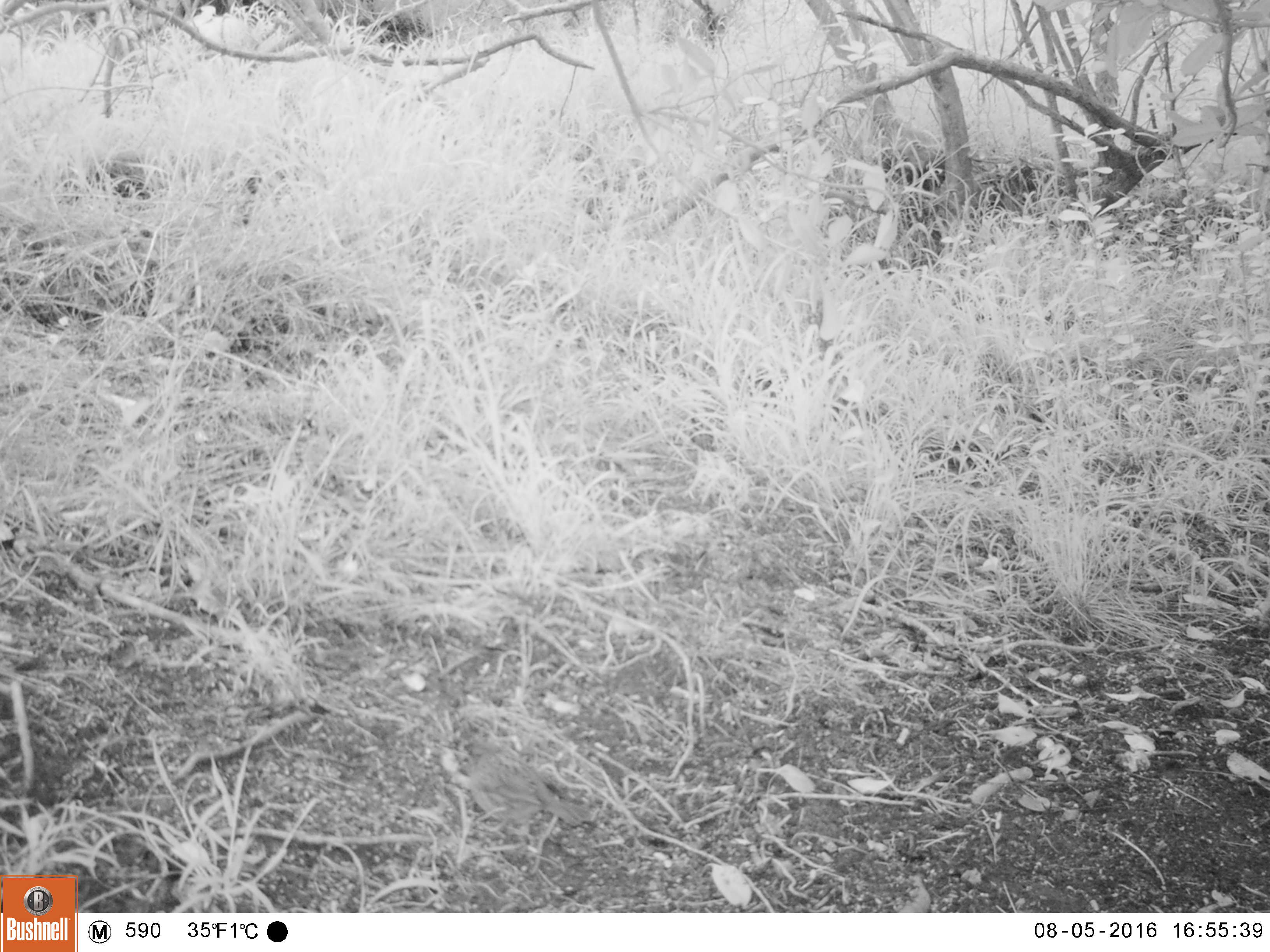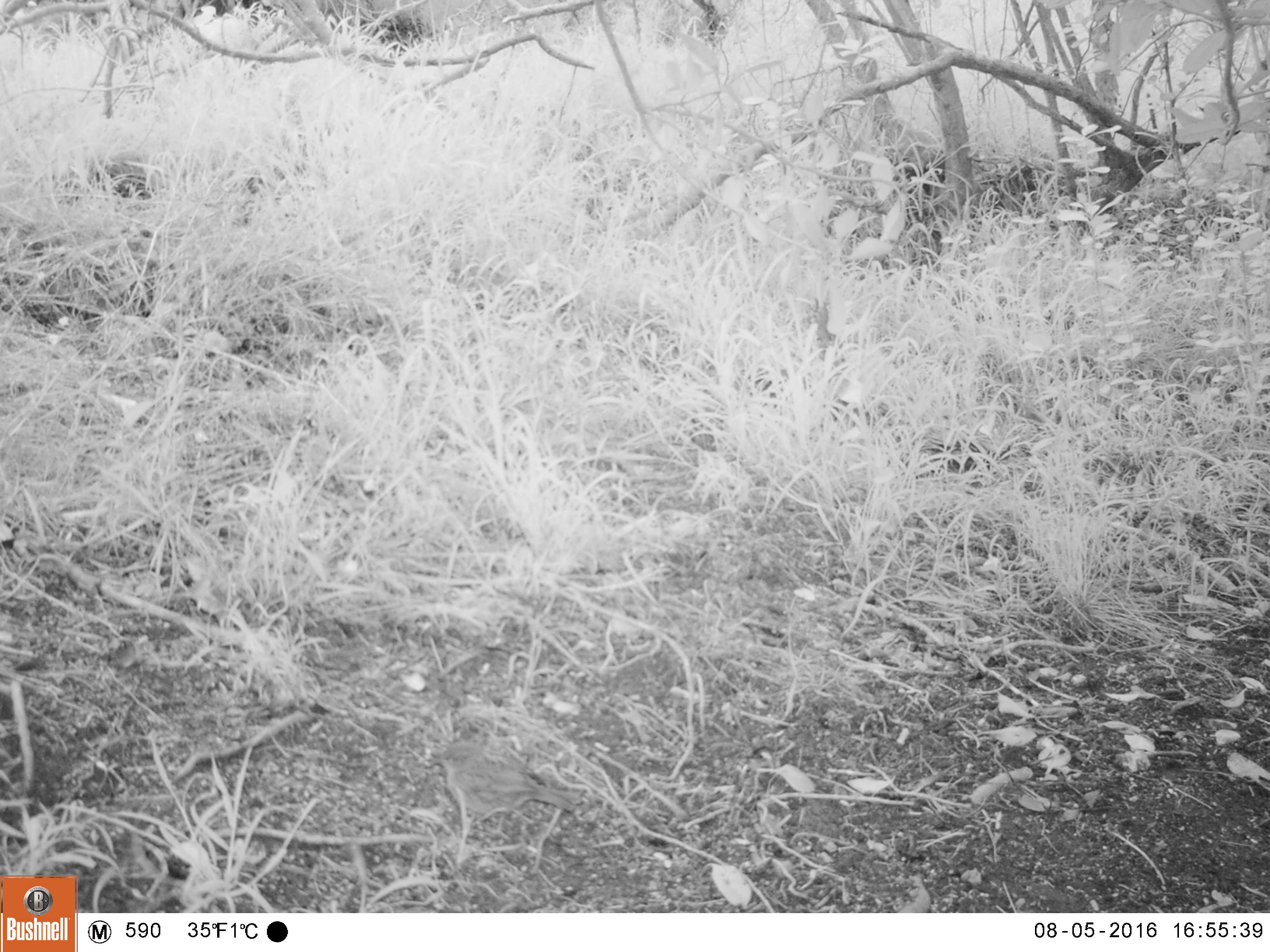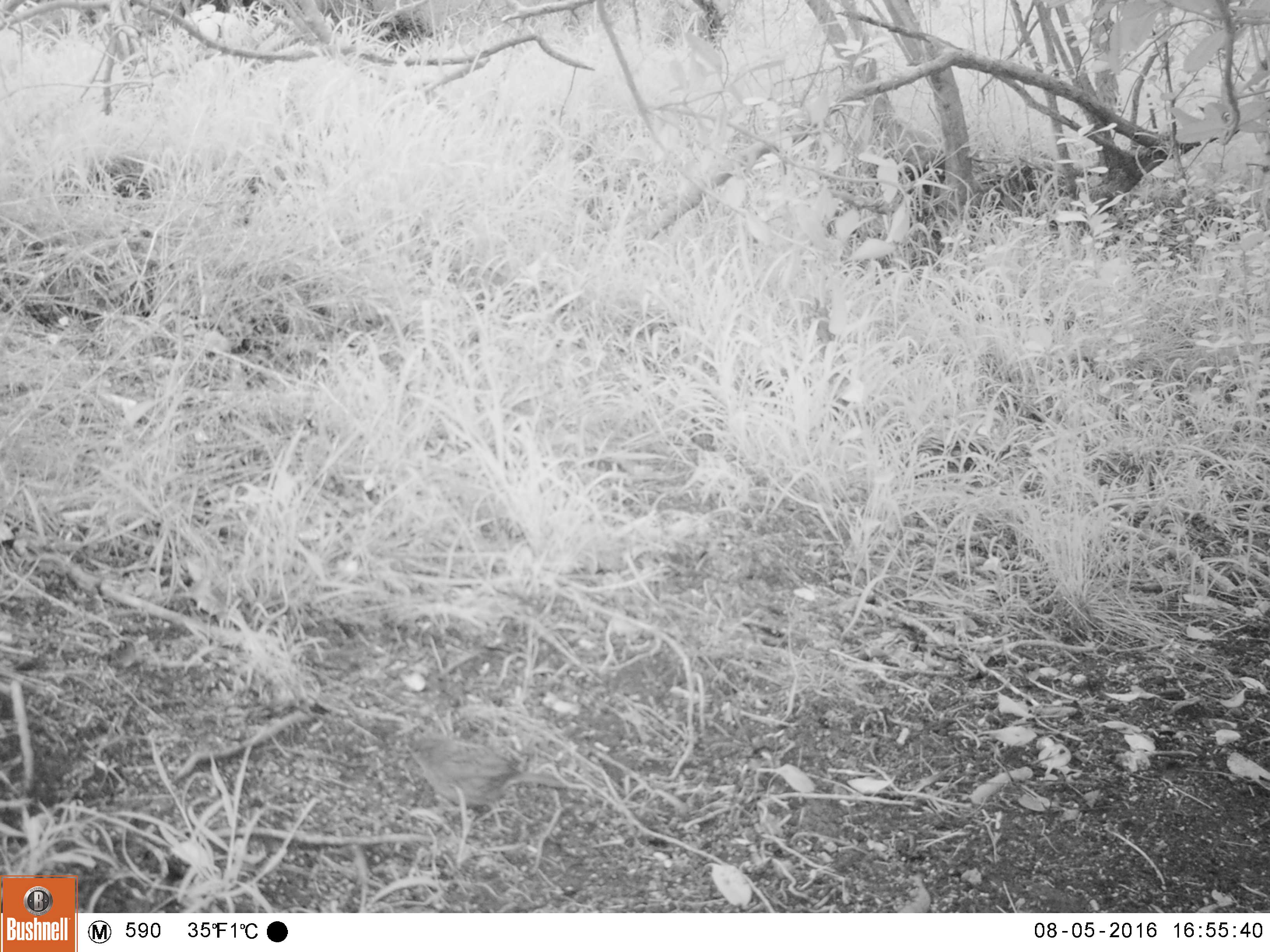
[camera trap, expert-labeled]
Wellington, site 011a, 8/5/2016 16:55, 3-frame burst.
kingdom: Animalia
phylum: Chordata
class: Aves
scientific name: Aves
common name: bird